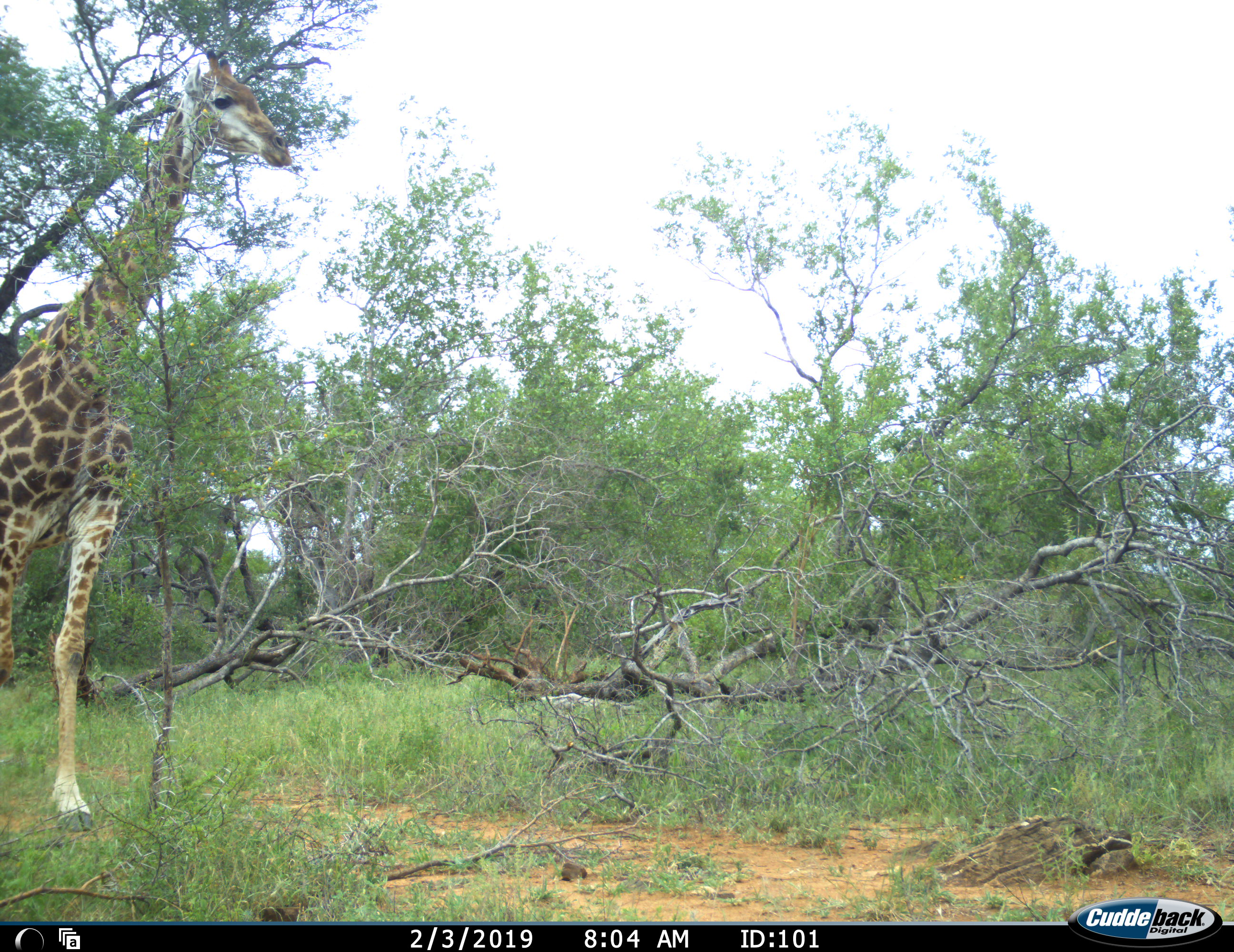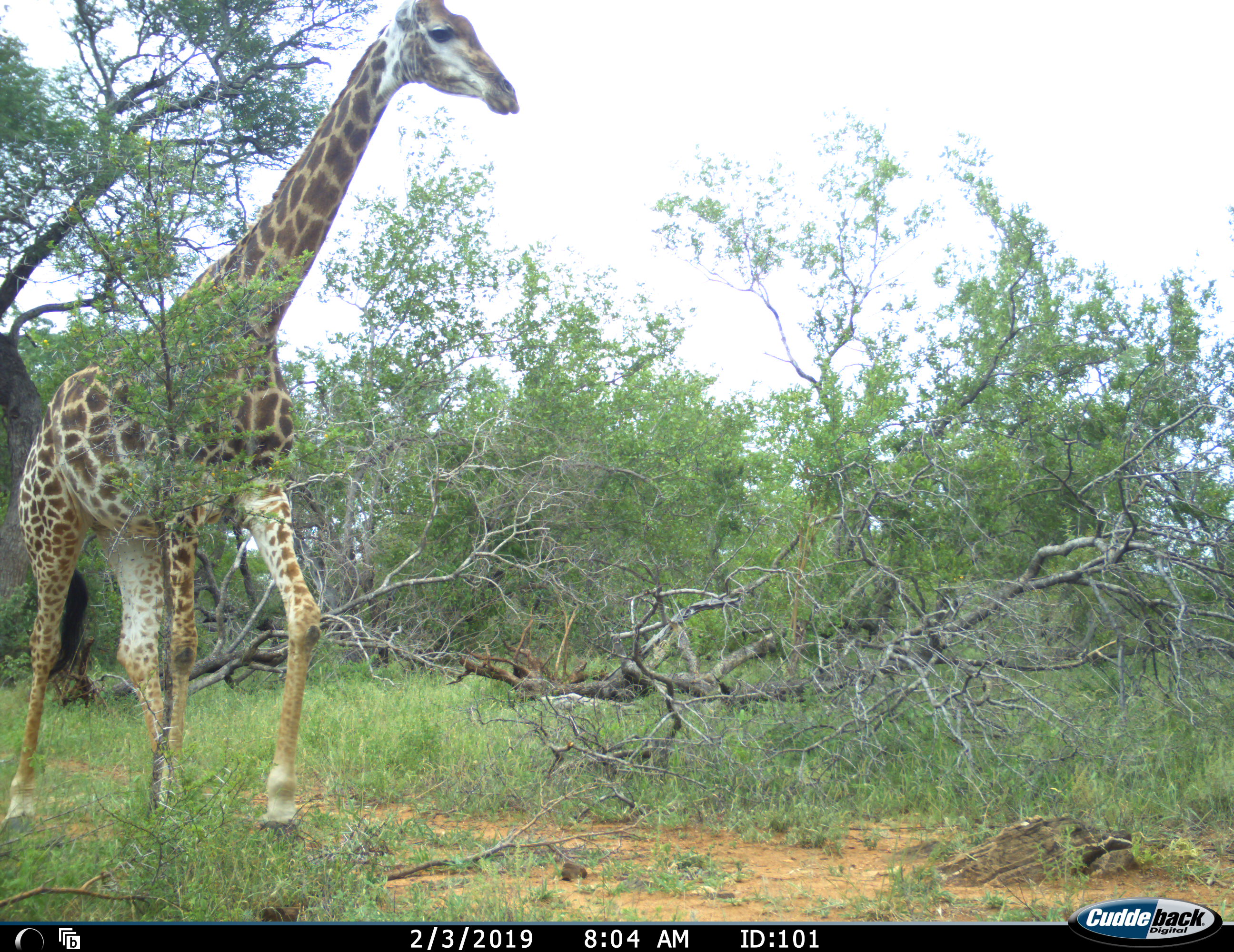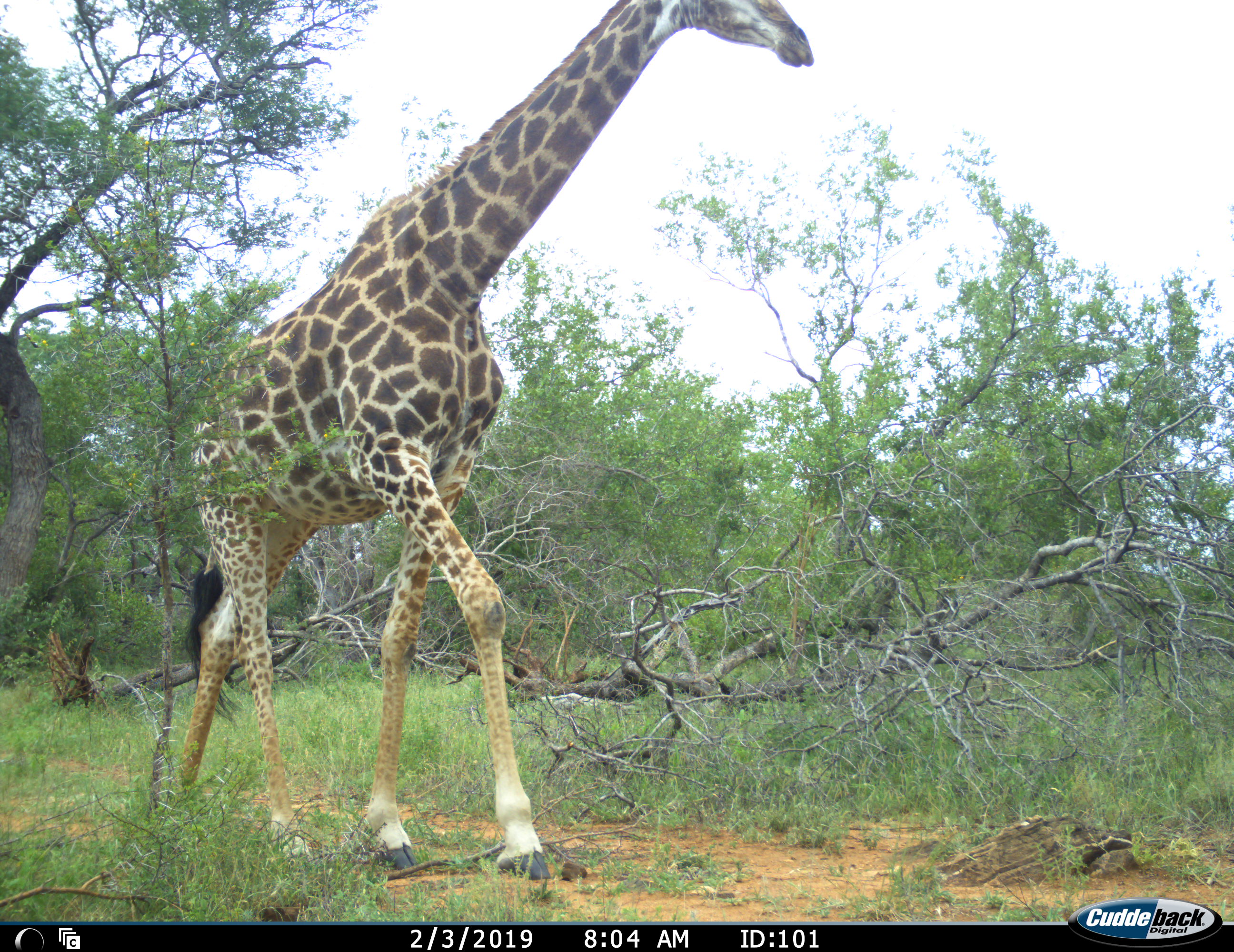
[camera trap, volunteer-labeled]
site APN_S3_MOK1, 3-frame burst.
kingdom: Animalia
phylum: Chordata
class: Mammalia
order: Artiodactyla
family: Giraffidae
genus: Giraffa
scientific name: Giraffa camelopardalis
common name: giraffe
Giraffe (Giraffa camelopardalis), count 1. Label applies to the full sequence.